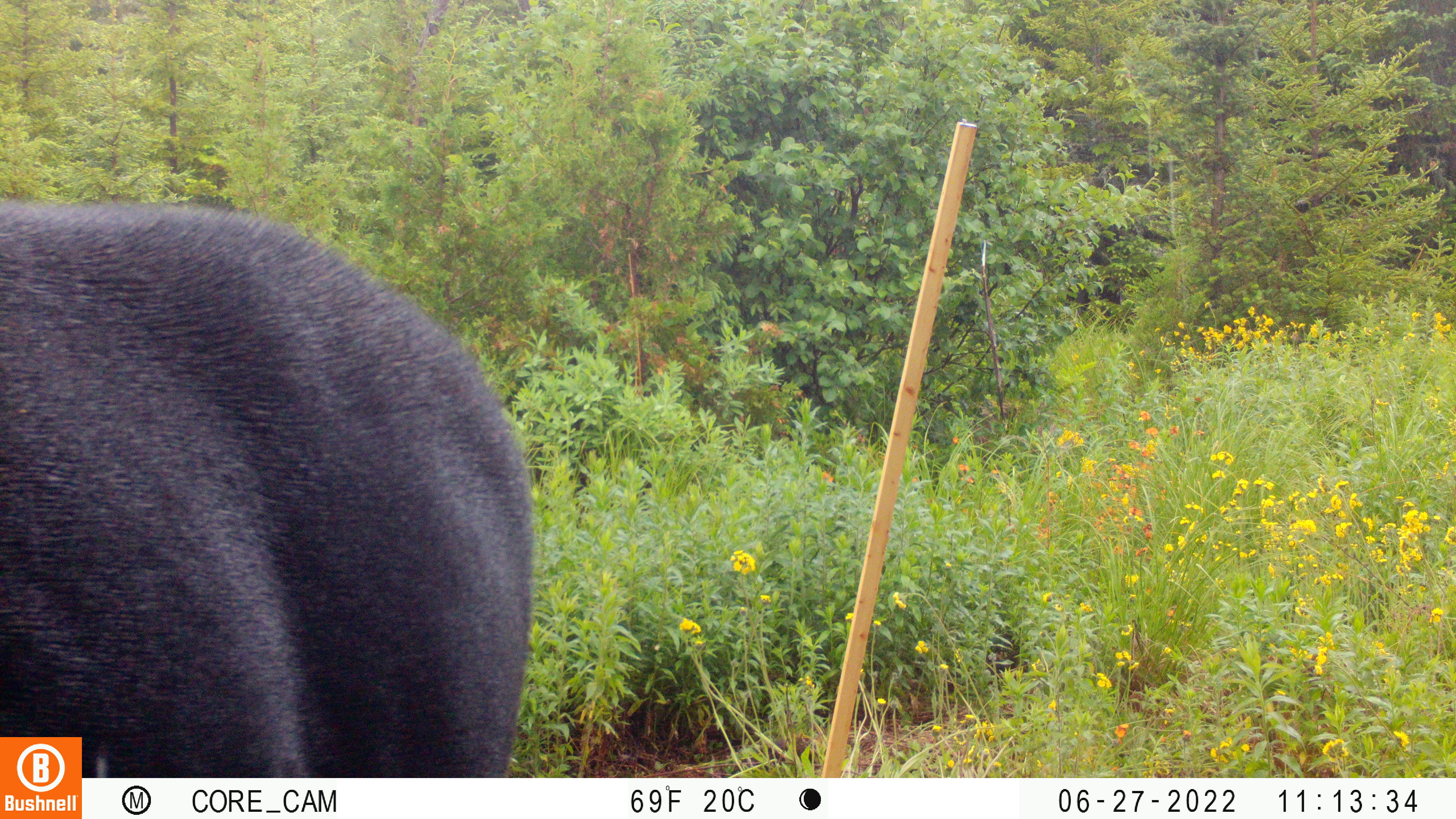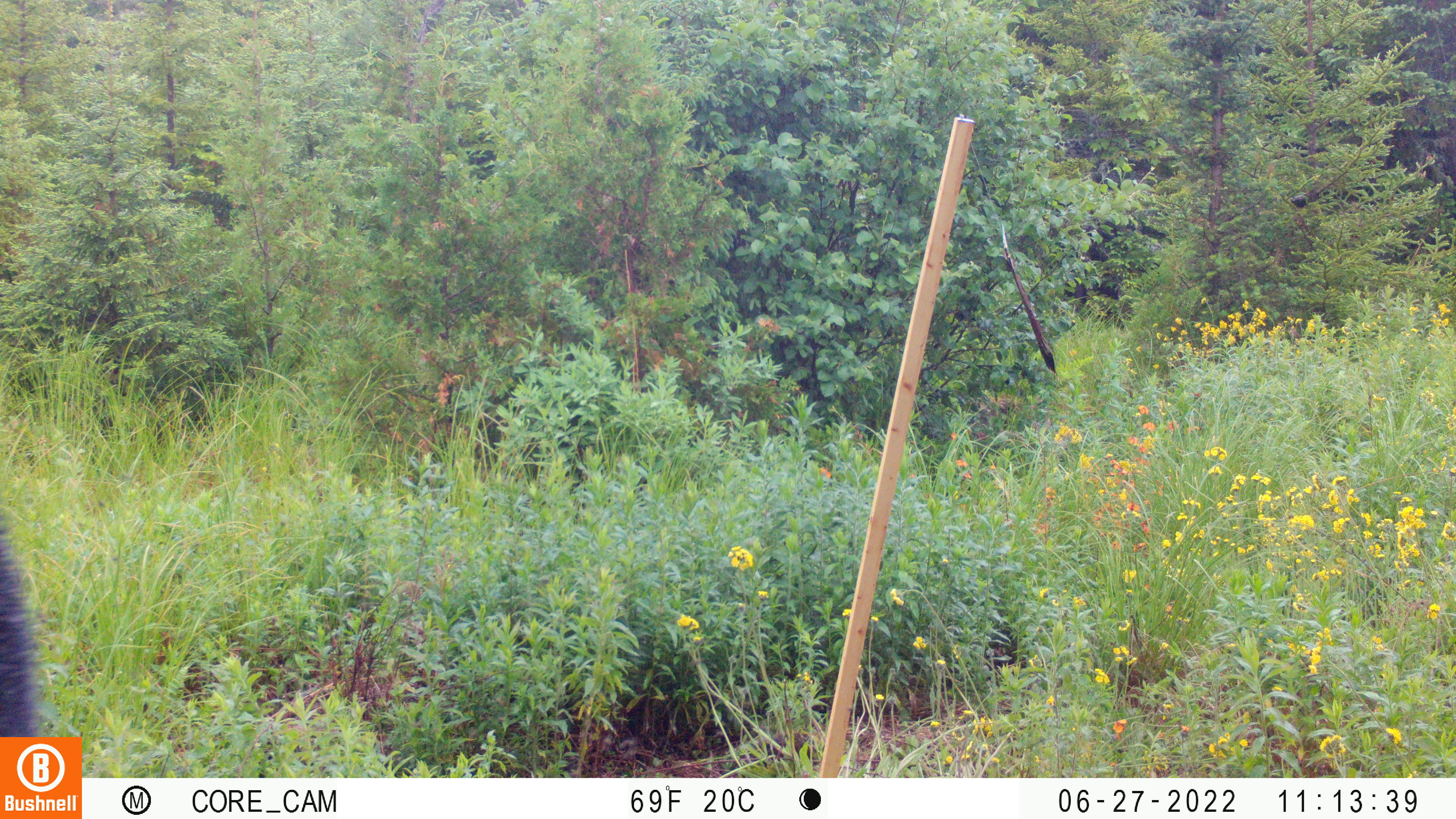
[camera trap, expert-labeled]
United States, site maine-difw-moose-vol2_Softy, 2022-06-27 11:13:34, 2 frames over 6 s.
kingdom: Animalia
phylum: Chordata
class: Mammalia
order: Artiodactyla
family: Cervidae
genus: Alces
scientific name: Alces alces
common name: moose